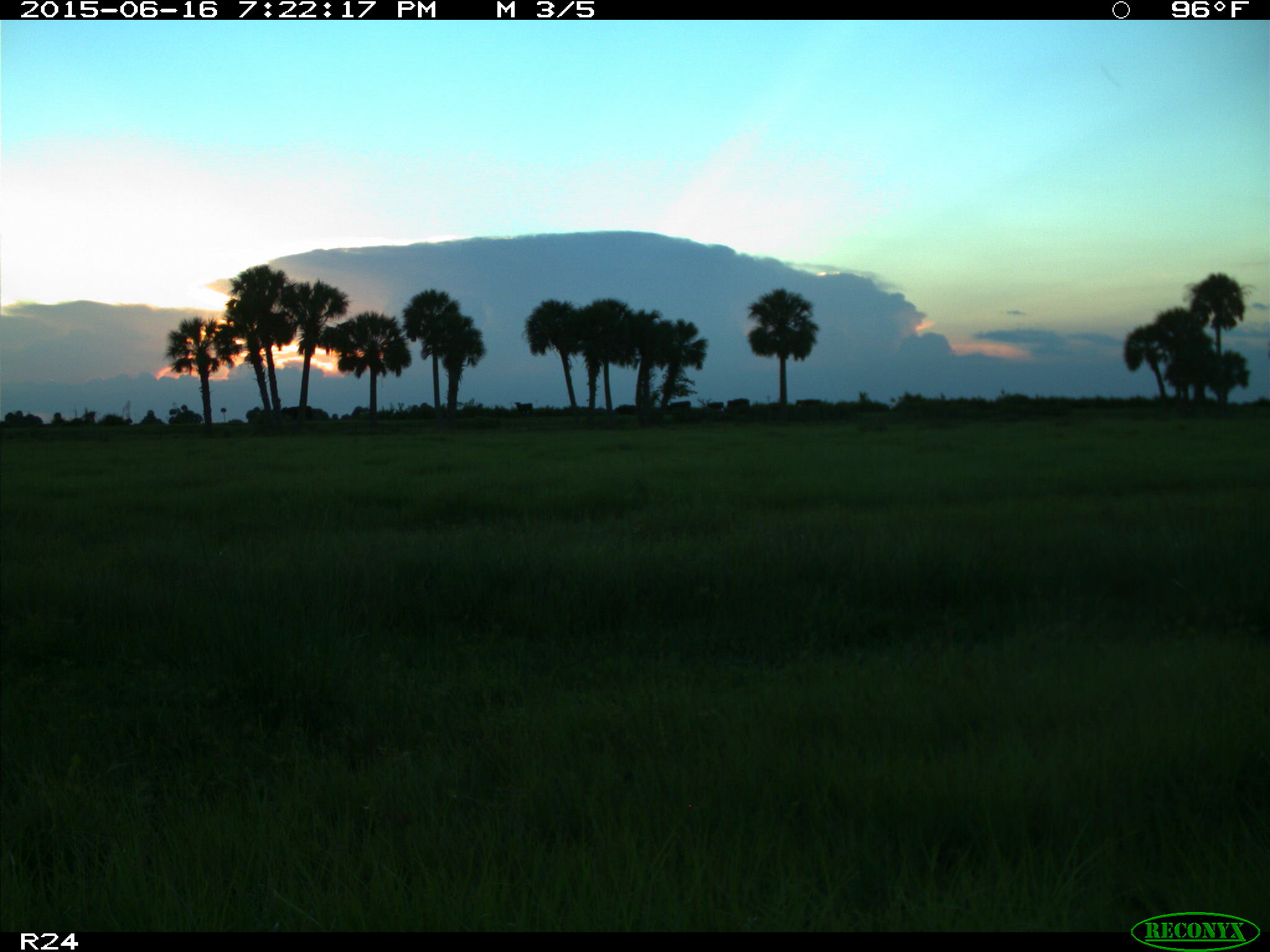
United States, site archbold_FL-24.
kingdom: Animalia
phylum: Chordata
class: Mammalia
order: Artiodactyla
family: Bovidae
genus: Bos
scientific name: Bos taurus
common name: domestic cow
Bos taurus (domestic cow).